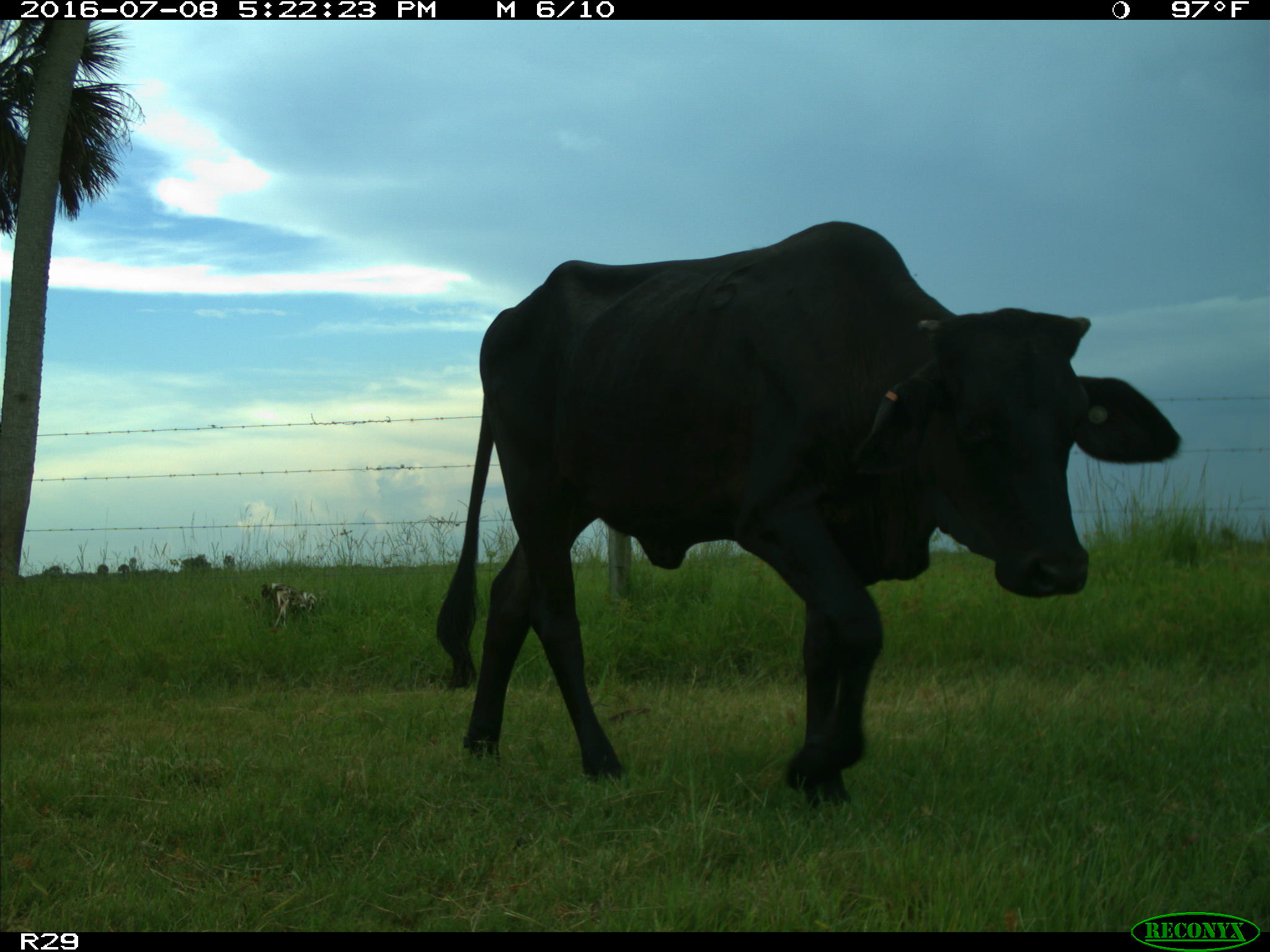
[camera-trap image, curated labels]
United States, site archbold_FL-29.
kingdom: Animalia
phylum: Chordata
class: Mammalia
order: Artiodactyla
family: Bovidae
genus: Bos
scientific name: Bos taurus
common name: domestic cow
Bos taurus (domestic cow).